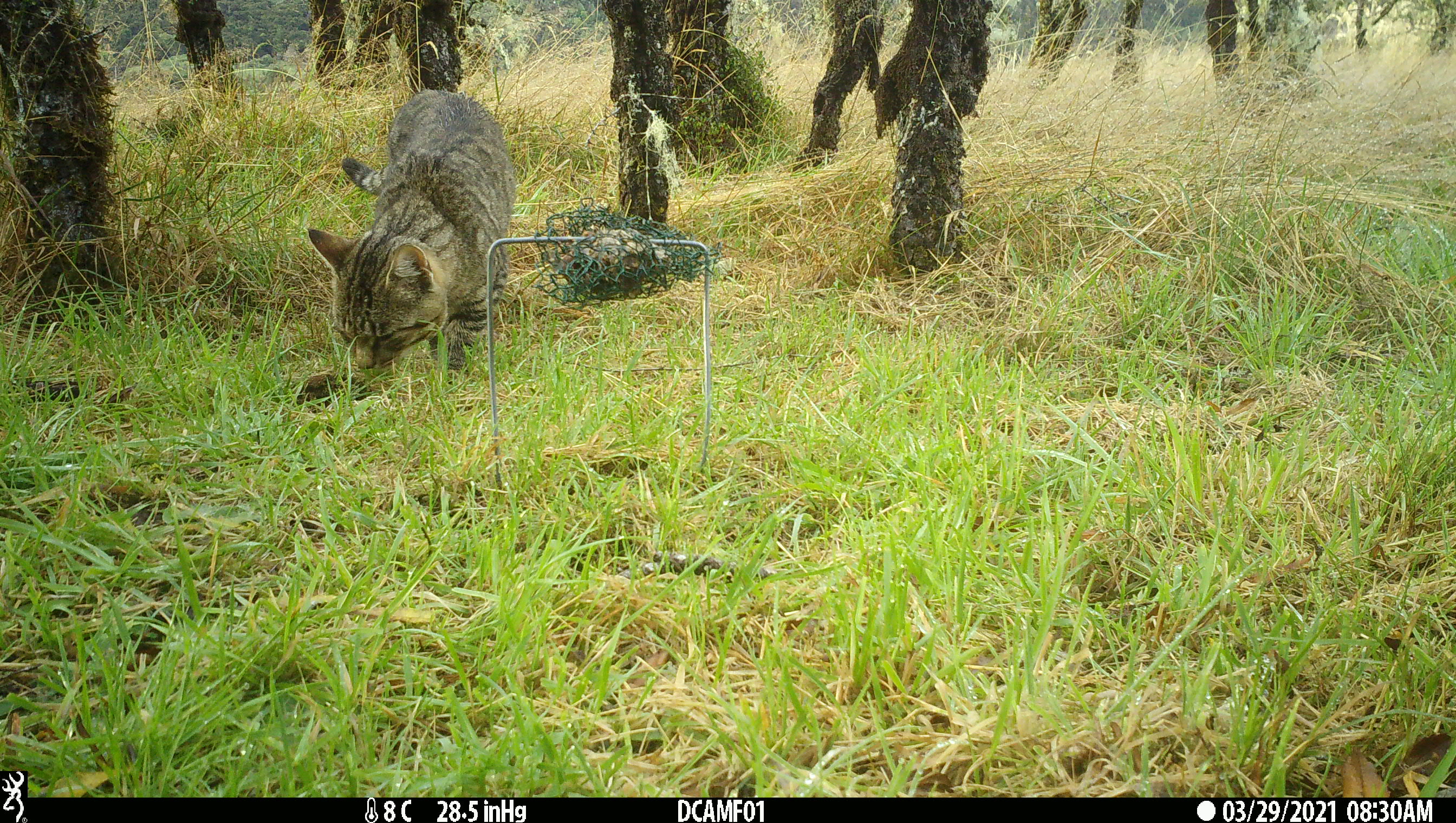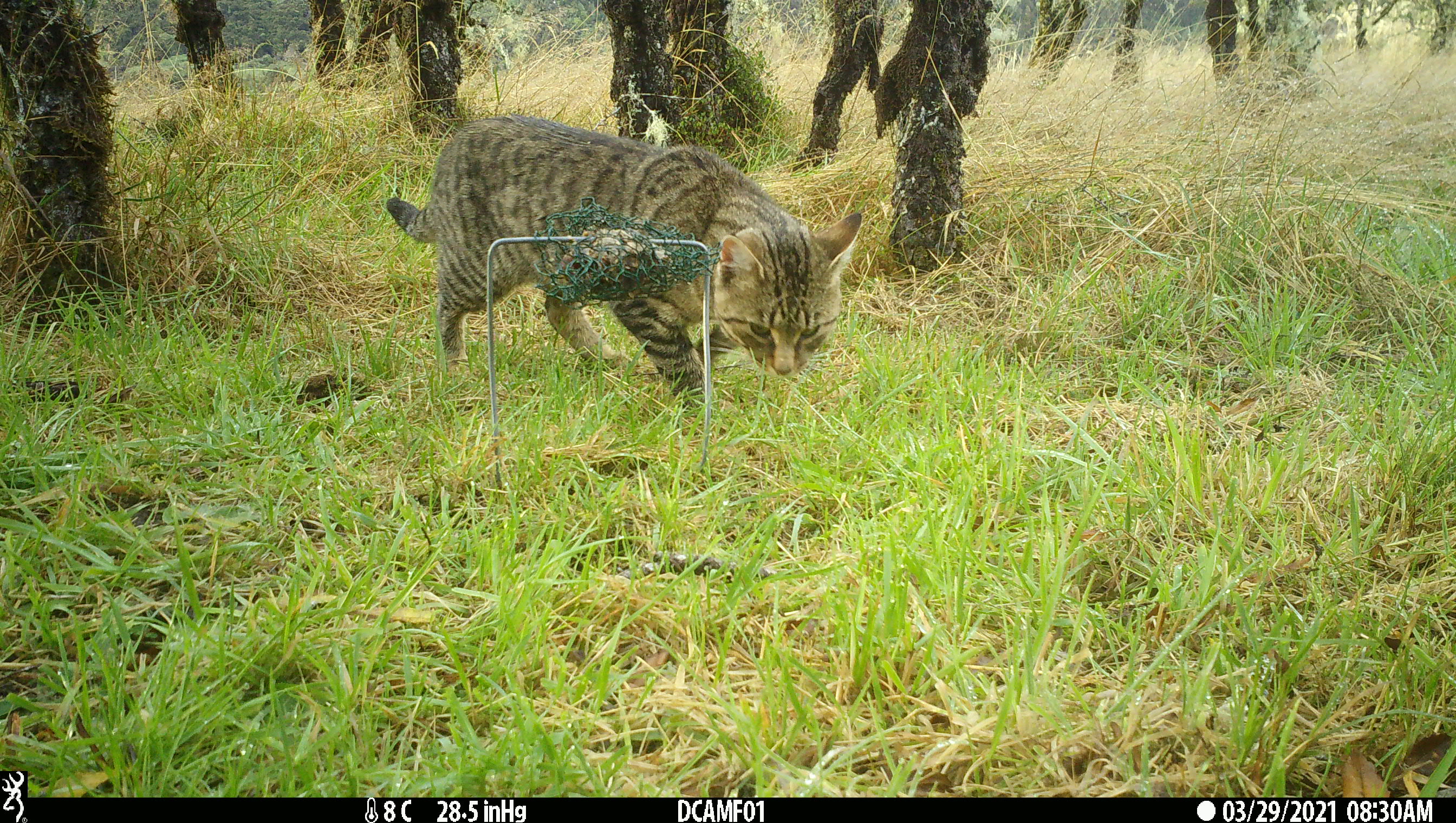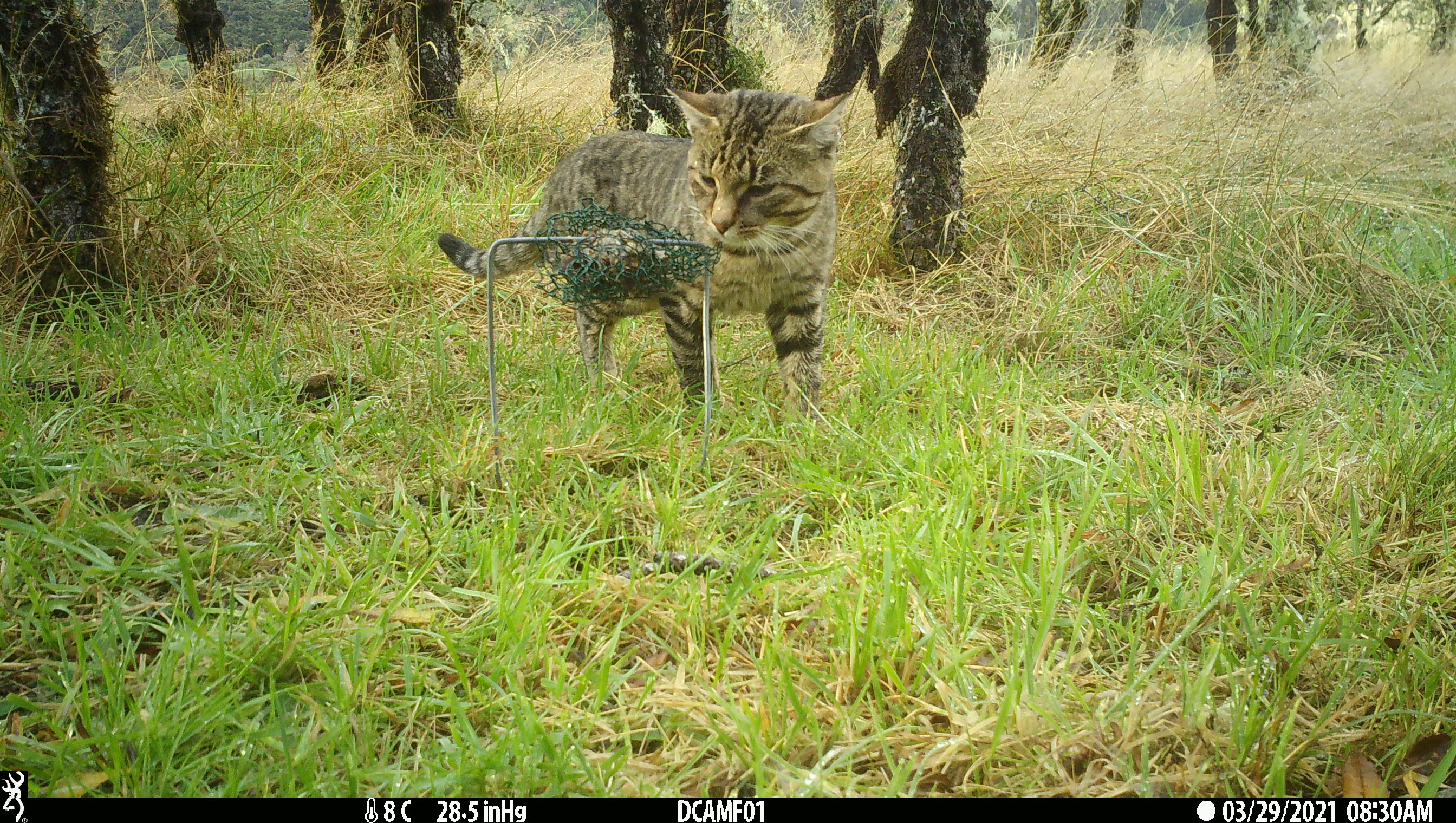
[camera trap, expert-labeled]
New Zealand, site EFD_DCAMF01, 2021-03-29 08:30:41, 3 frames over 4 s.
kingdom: Animalia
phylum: Chordata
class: Mammalia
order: Carnivora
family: Felidae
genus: Felis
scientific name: Felis catus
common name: domestic cat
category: cat